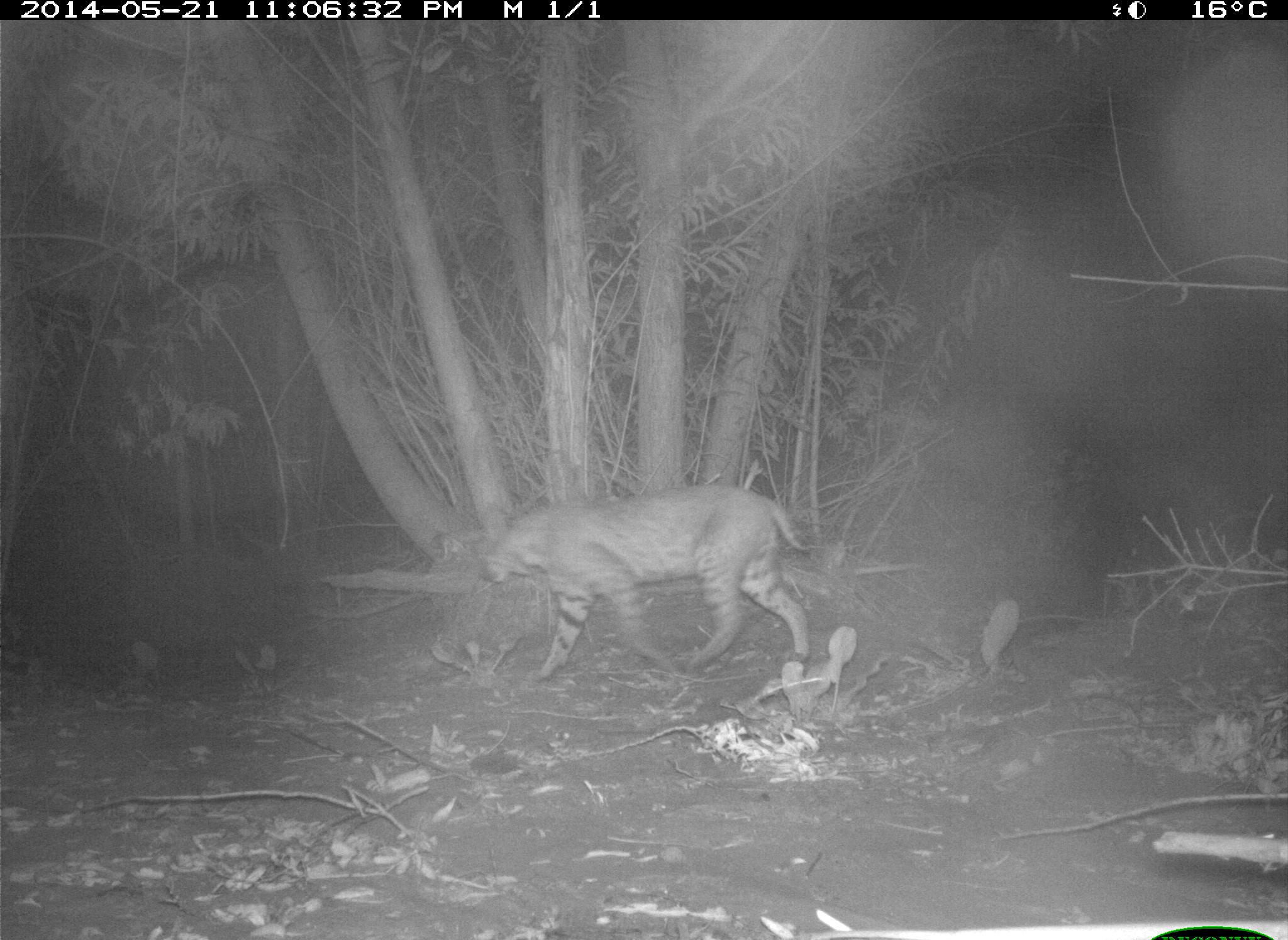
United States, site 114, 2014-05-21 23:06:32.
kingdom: Animalia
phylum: Chordata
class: Mammalia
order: Carnivora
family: Felidae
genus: Lynx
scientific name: Lynx rufus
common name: bobcat